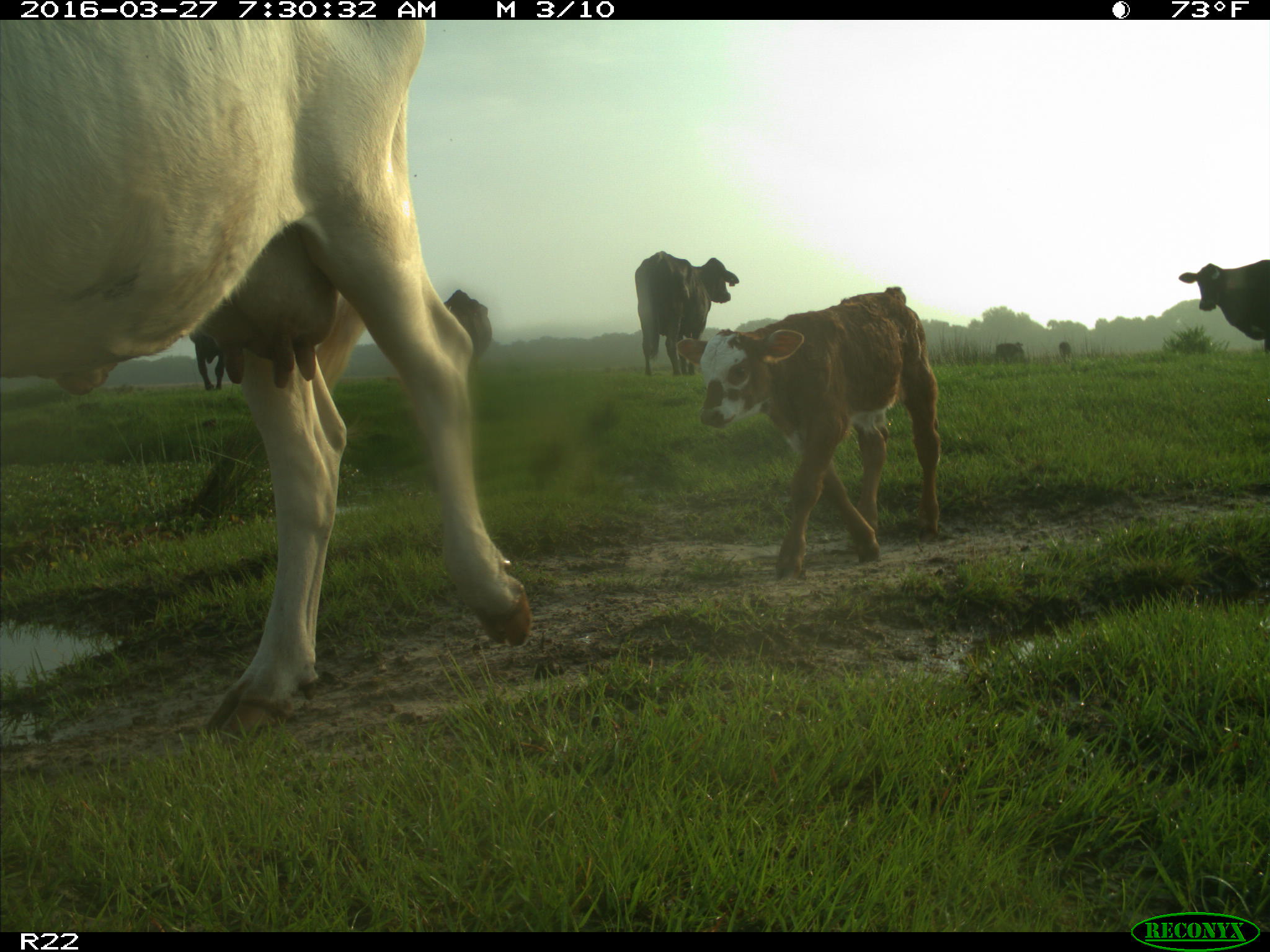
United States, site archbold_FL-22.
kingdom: Animalia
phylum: Chordata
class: Mammalia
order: Artiodactyla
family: Bovidae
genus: Bos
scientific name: Bos taurus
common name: domestic cow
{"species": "Bos taurus (domestic cow)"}